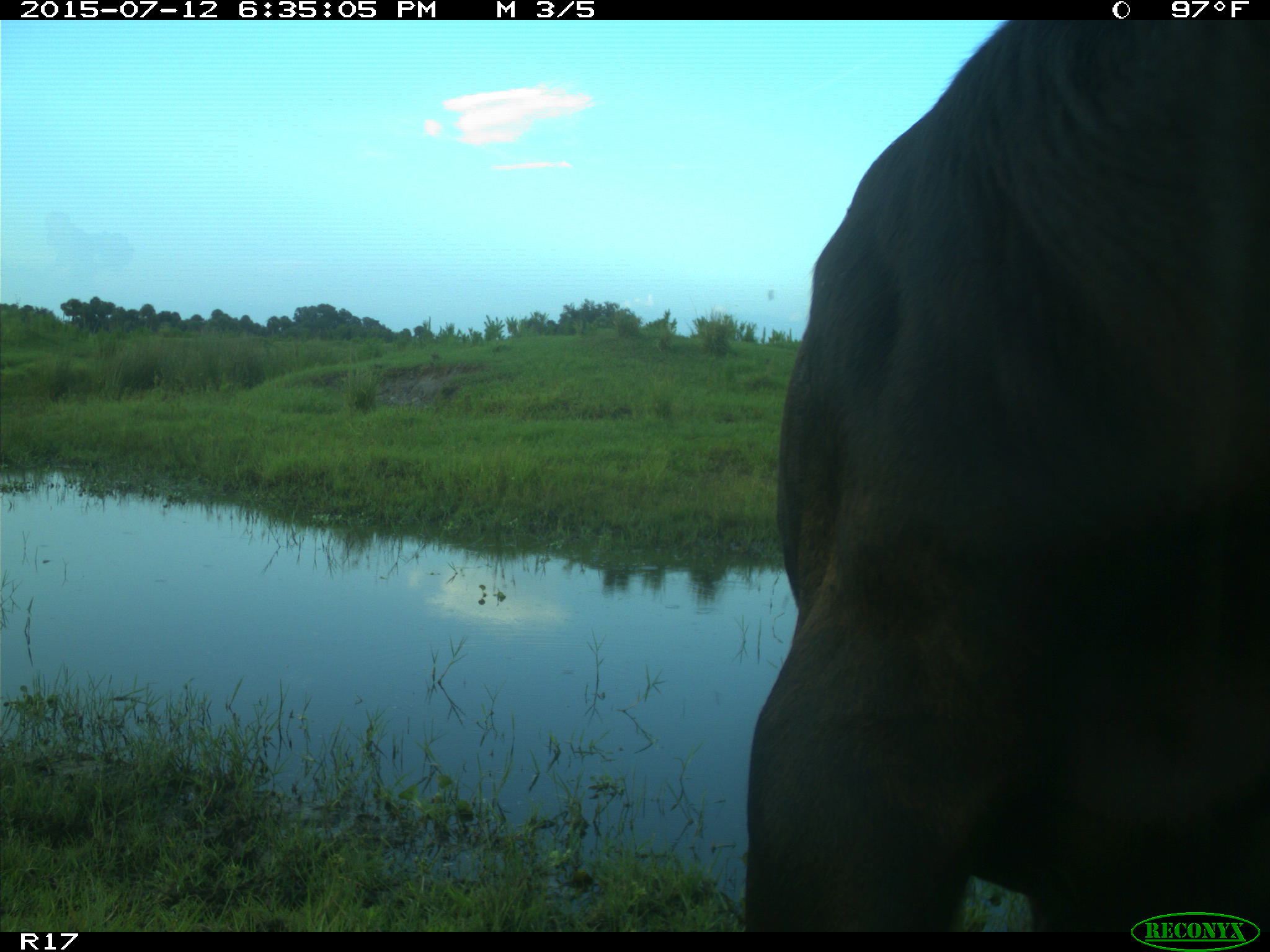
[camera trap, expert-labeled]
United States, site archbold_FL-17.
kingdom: Animalia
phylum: Chordata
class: Mammalia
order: Artiodactyla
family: Bovidae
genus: Bos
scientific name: Bos taurus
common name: domestic cow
Bos taurus (domestic cow).